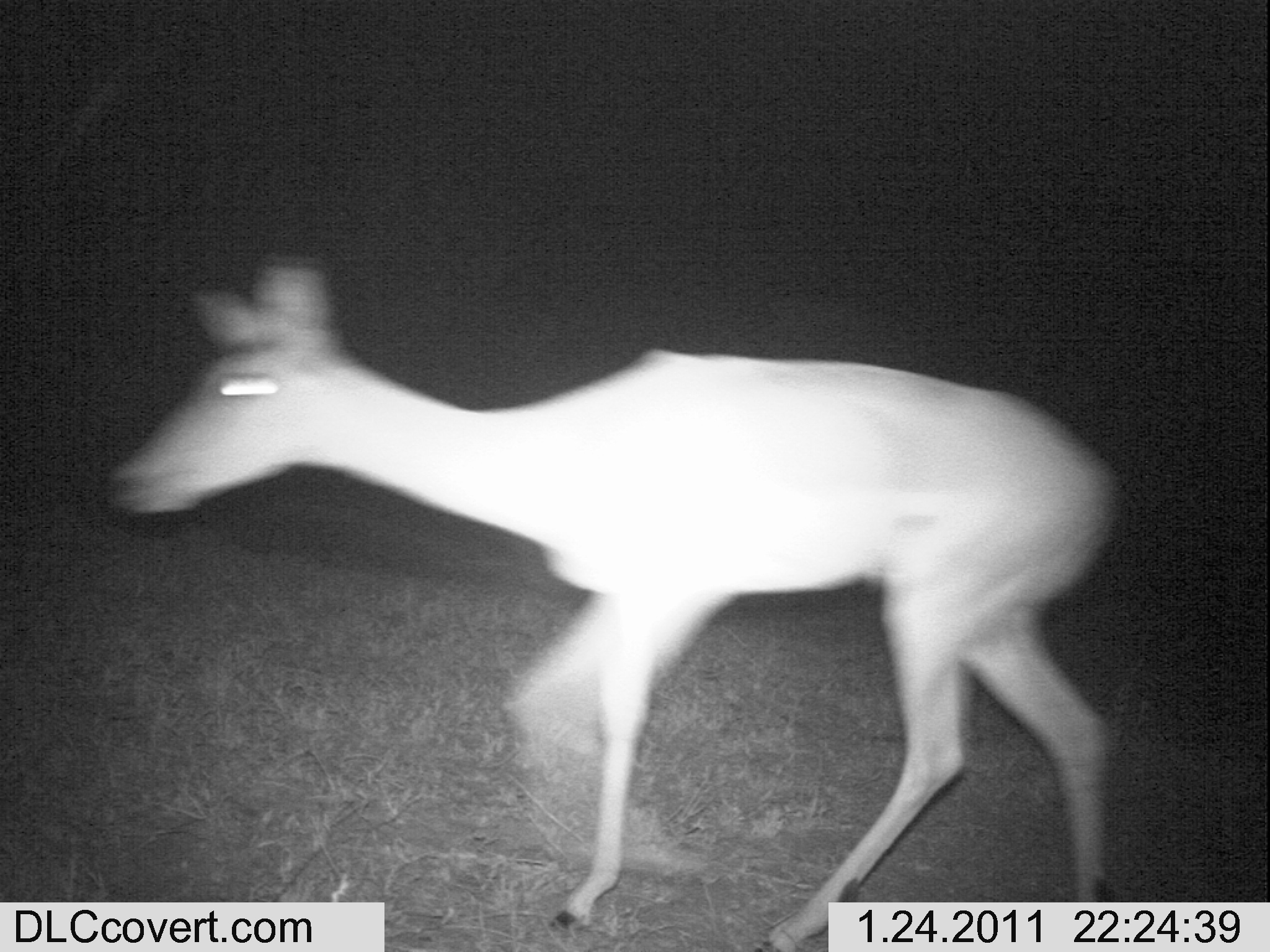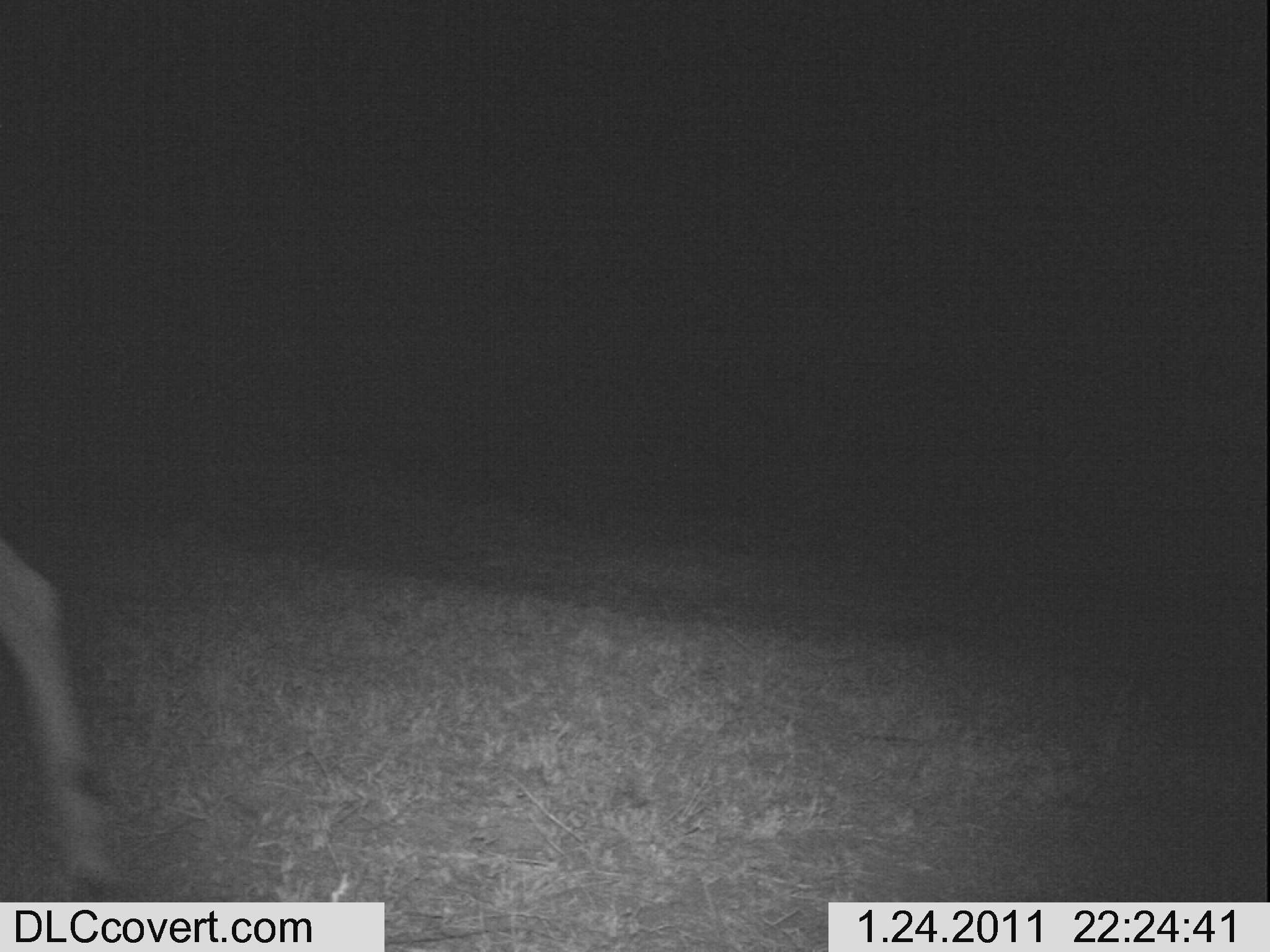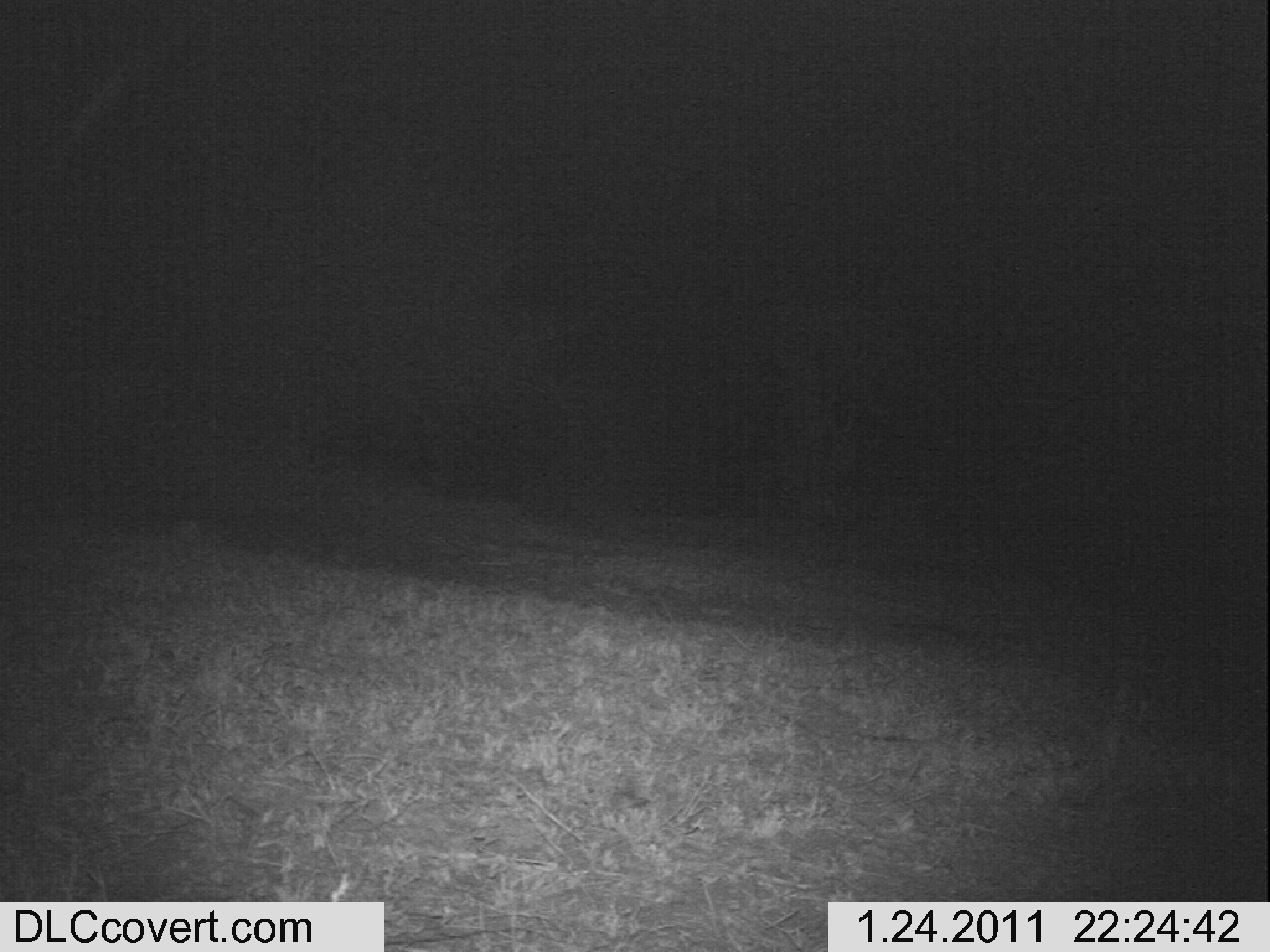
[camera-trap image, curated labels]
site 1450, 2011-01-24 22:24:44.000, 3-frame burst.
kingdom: Animalia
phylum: Chordata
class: Mammalia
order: Artiodactyla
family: Bovidae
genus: Aepyceros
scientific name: Aepyceros melampus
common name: impala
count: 1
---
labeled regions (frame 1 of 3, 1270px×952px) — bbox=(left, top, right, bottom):
aepyceros melampus: bbox=(99, 253, 1121, 950)